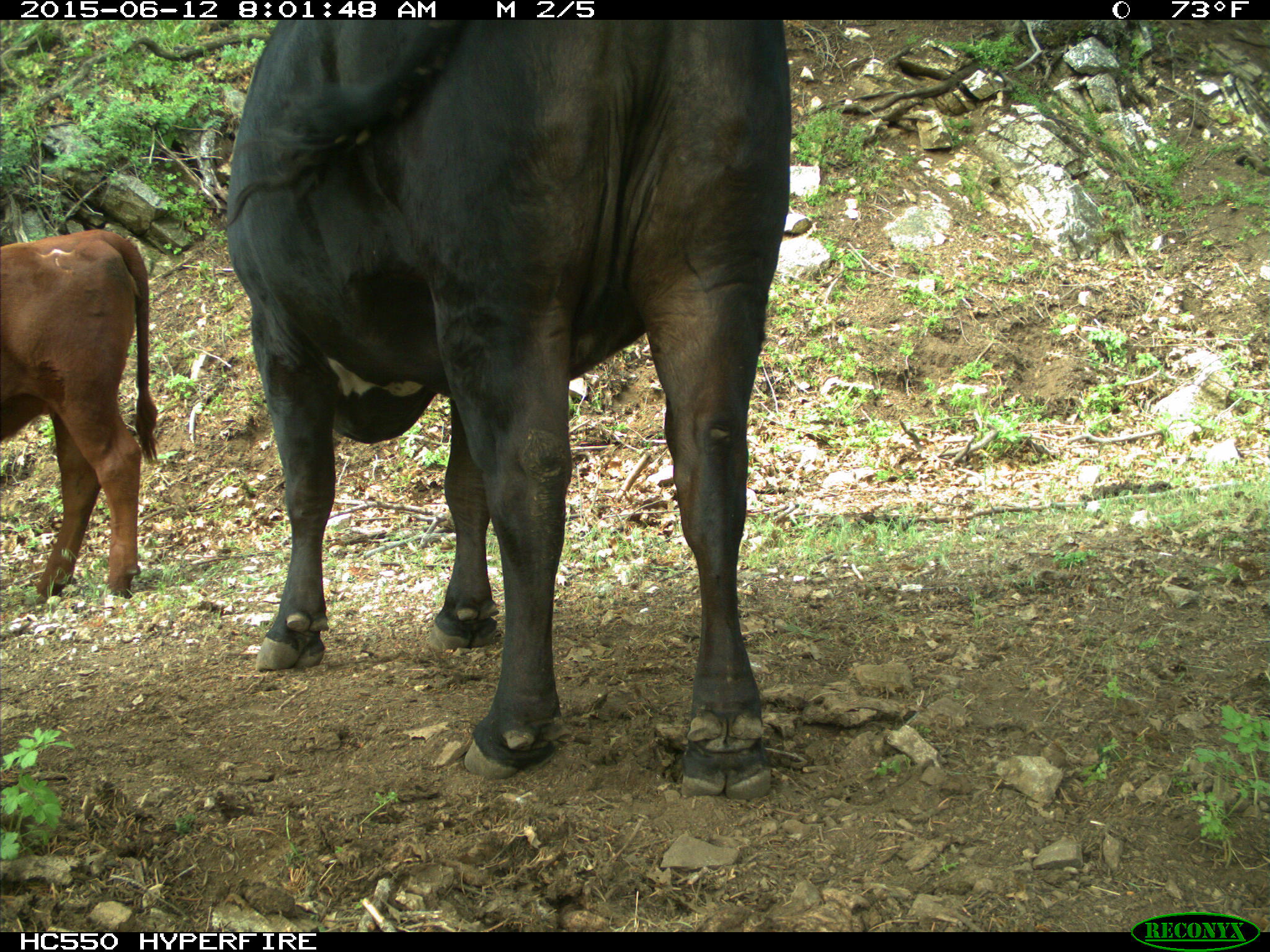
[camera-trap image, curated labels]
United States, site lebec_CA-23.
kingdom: Animalia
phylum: Chordata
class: Mammalia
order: Artiodactyla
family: Bovidae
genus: Bos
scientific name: Bos taurus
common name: domestic cow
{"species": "Bos taurus (domestic cow)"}